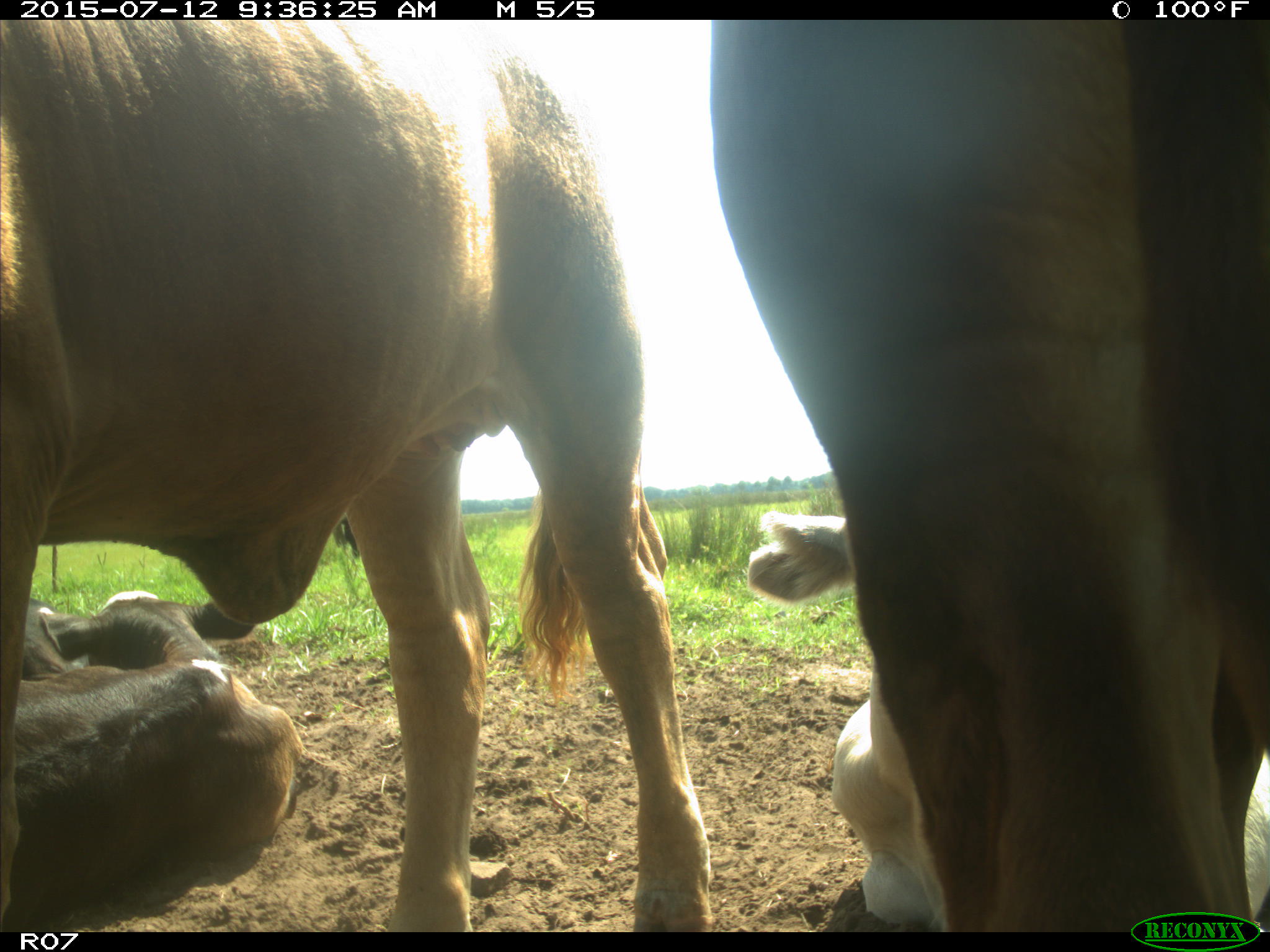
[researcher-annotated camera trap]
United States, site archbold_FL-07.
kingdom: Animalia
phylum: Chordata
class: Mammalia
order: Artiodactyla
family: Bovidae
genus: Bos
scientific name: Bos taurus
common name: domestic cow